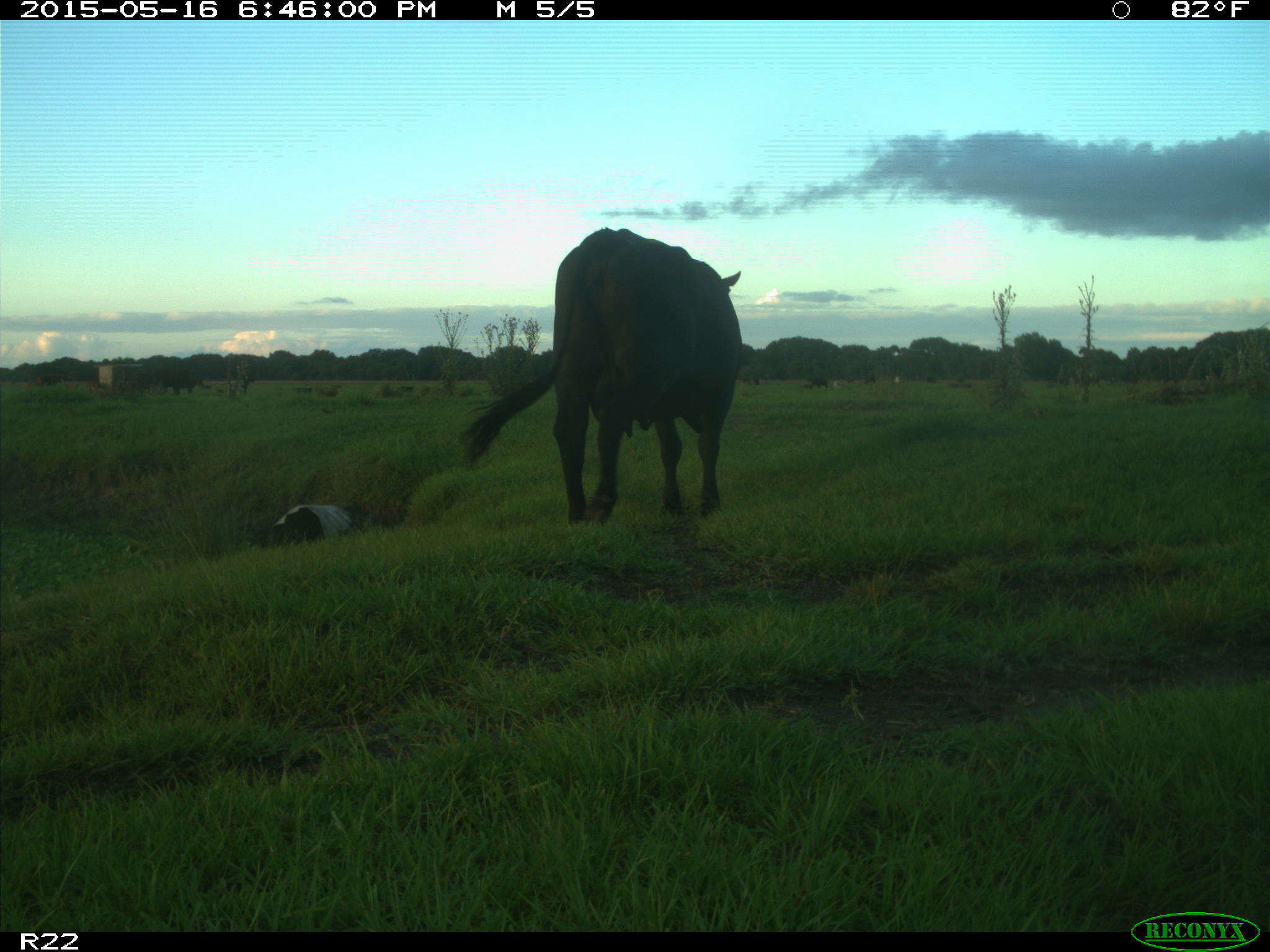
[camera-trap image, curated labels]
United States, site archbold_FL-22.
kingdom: Animalia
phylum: Chordata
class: Mammalia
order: Artiodactyla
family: Bovidae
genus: Bos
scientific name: Bos taurus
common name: domestic cow